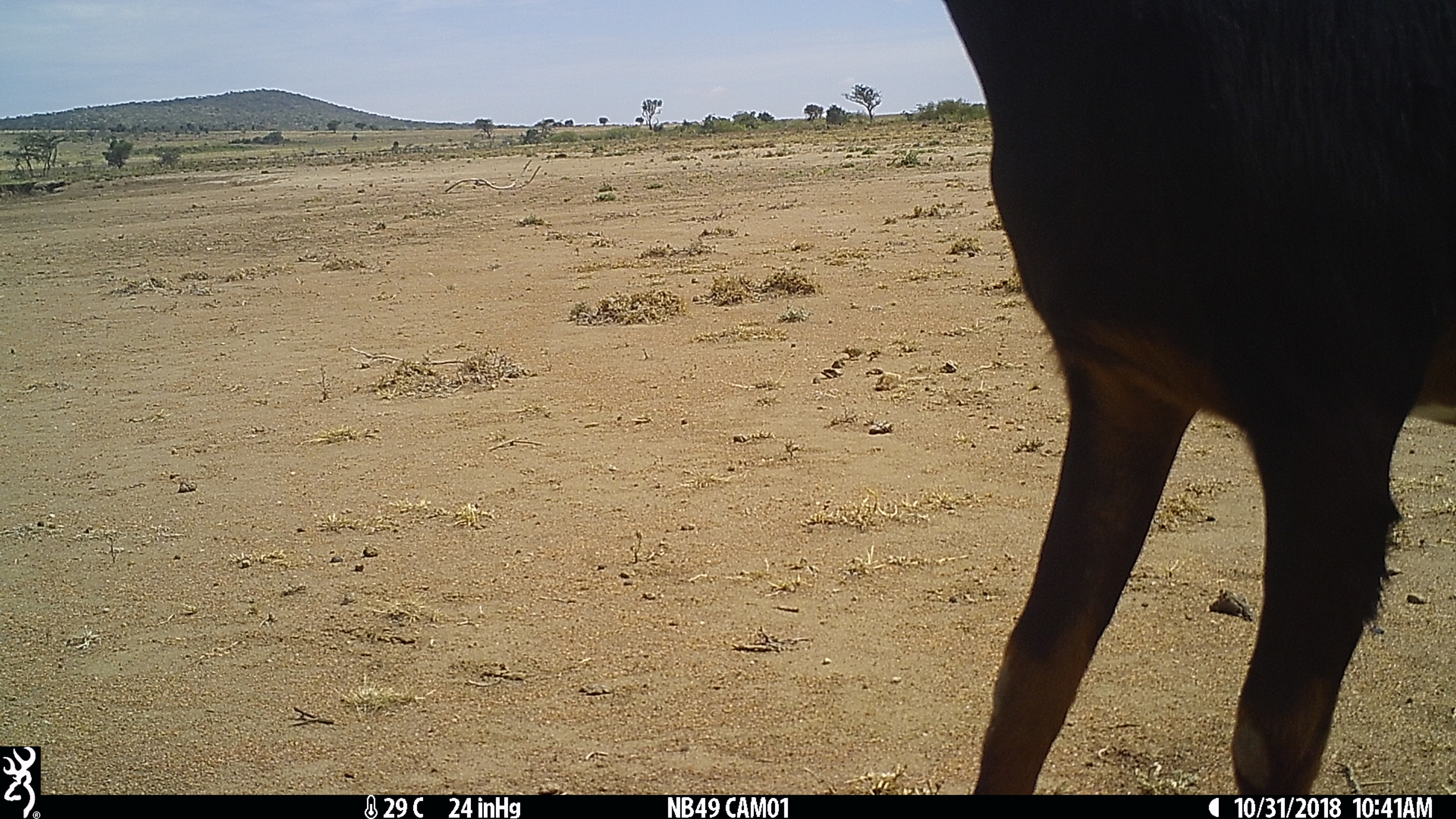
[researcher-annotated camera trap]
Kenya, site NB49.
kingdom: Animalia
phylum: Chordata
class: Mammalia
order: Artiodactyla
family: Bovidae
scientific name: Bovidae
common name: sheep or goat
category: shoat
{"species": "shoat (sheep or goat) (Bovidae)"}